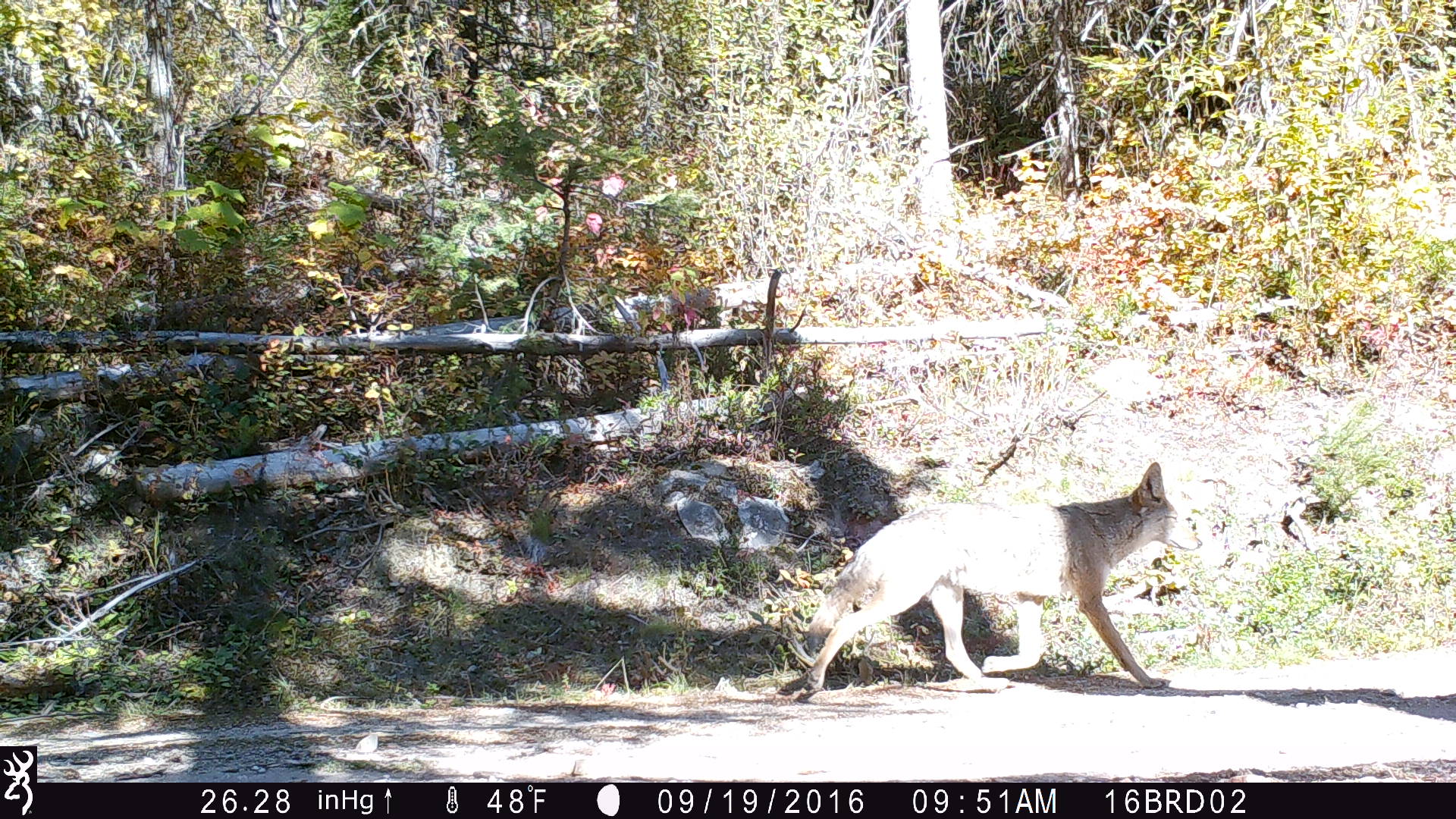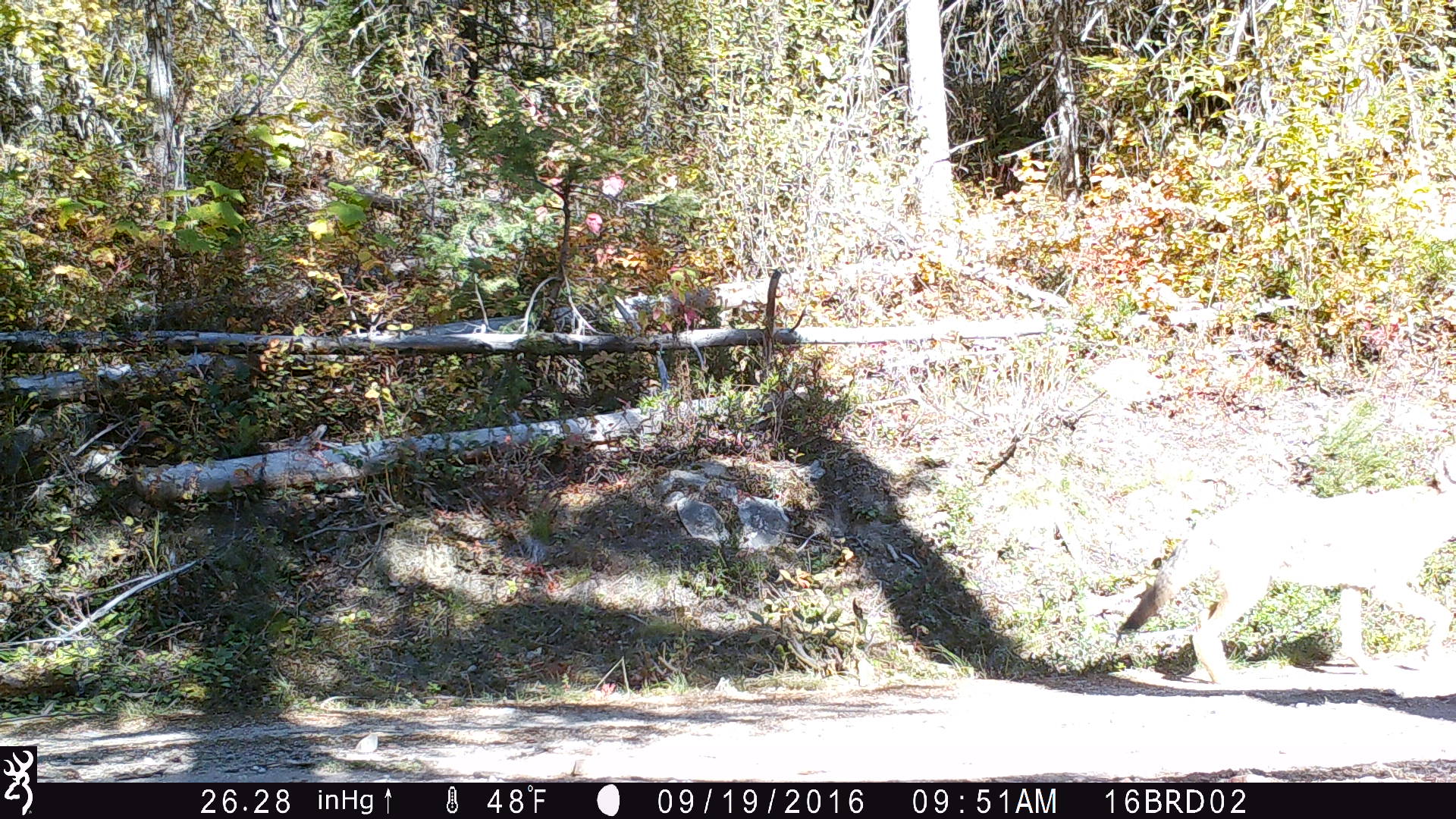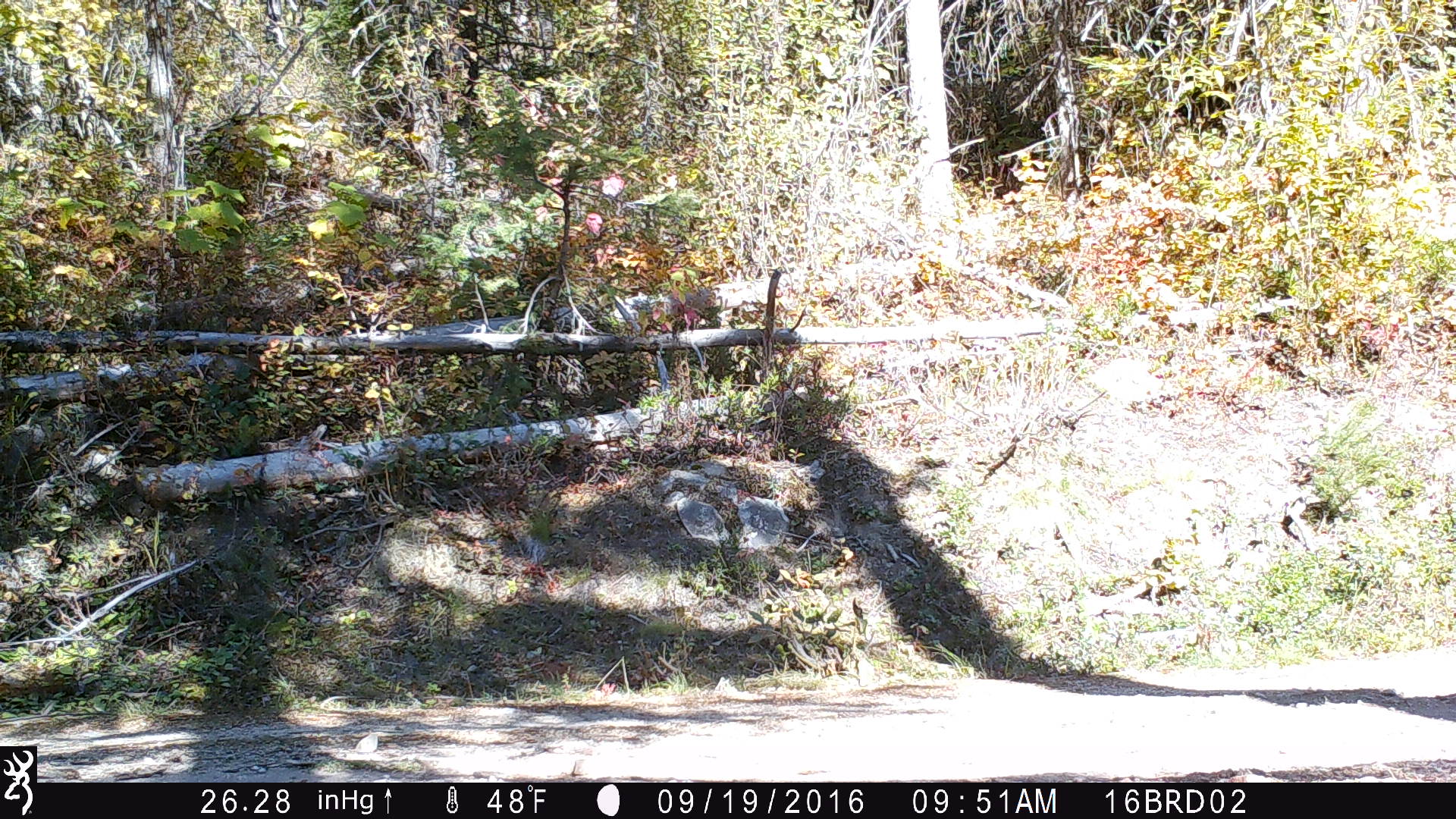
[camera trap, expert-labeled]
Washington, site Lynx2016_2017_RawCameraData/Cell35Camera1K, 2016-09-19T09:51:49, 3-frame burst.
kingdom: Animalia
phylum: Chordata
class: Mammalia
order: Carnivora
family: Canidae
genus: Canis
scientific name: Canis latrans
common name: coyote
Canis latrans (coyote). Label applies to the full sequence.